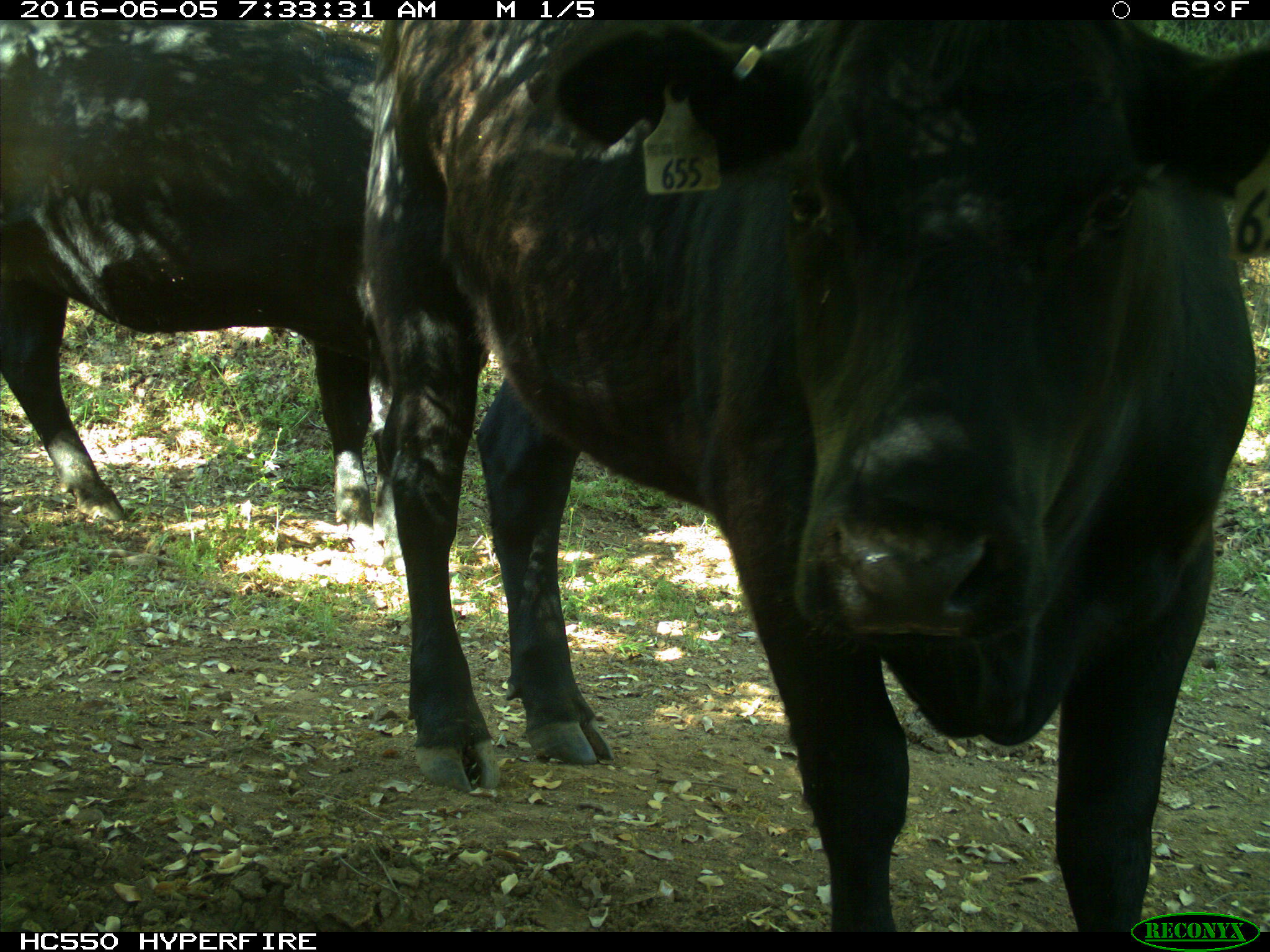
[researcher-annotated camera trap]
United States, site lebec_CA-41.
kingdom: Animalia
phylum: Chordata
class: Mammalia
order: Artiodactyla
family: Bovidae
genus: Bos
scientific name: Bos taurus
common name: domestic cow